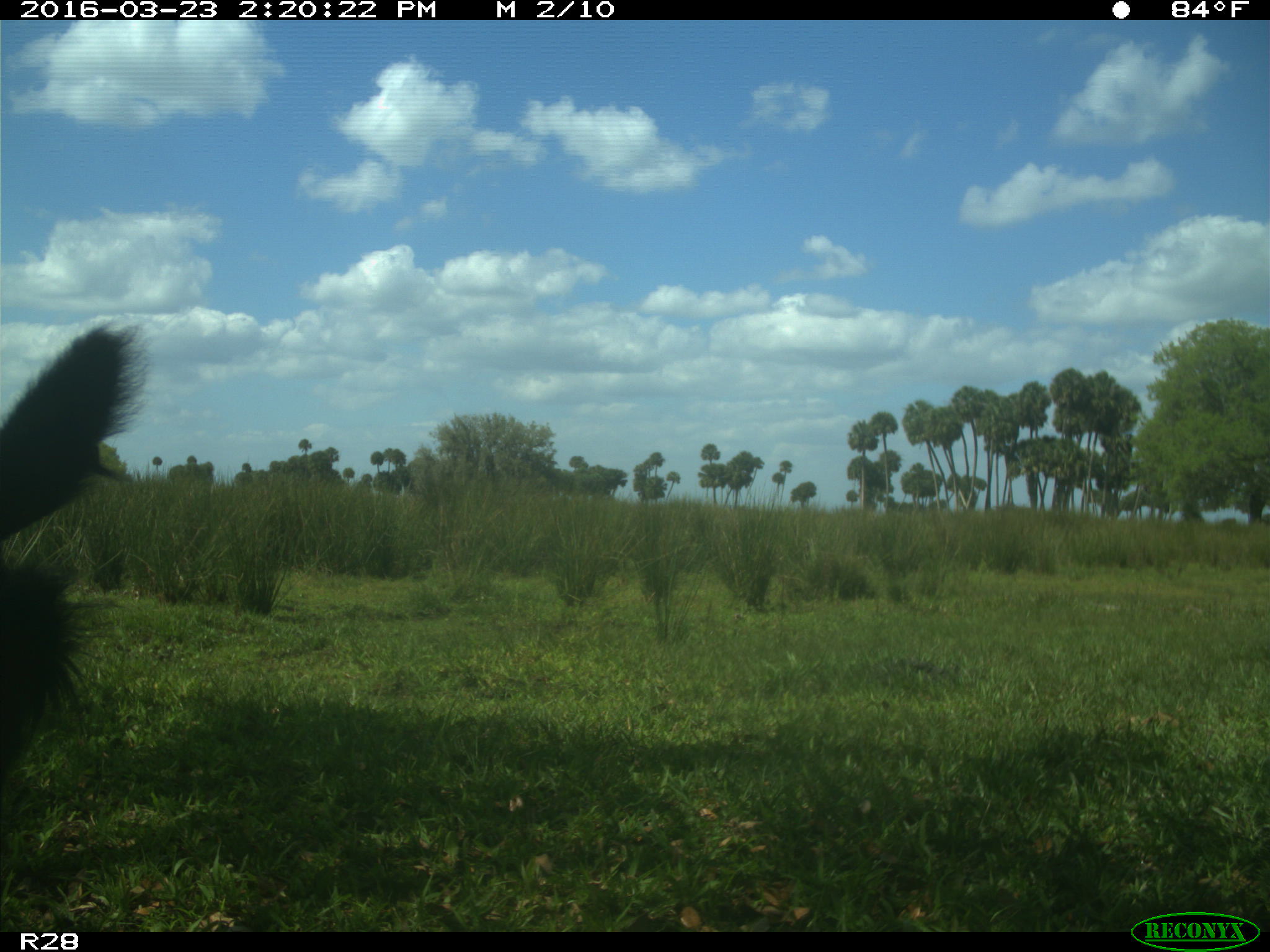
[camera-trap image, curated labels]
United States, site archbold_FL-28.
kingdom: Animalia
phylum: Chordata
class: Mammalia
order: Artiodactyla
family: Bovidae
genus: Bos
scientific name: Bos taurus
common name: domestic cow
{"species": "Bos taurus (domestic cow)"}